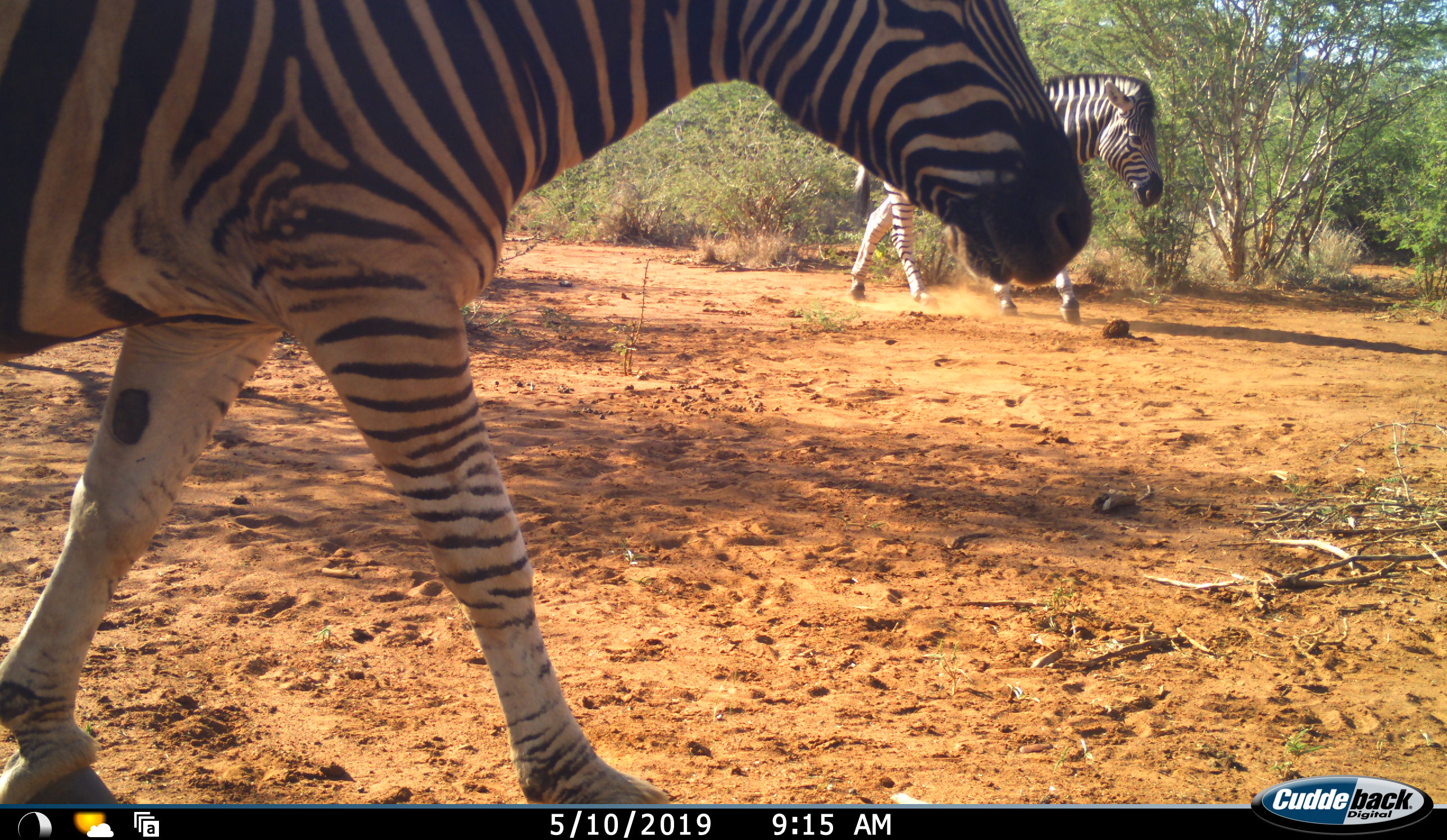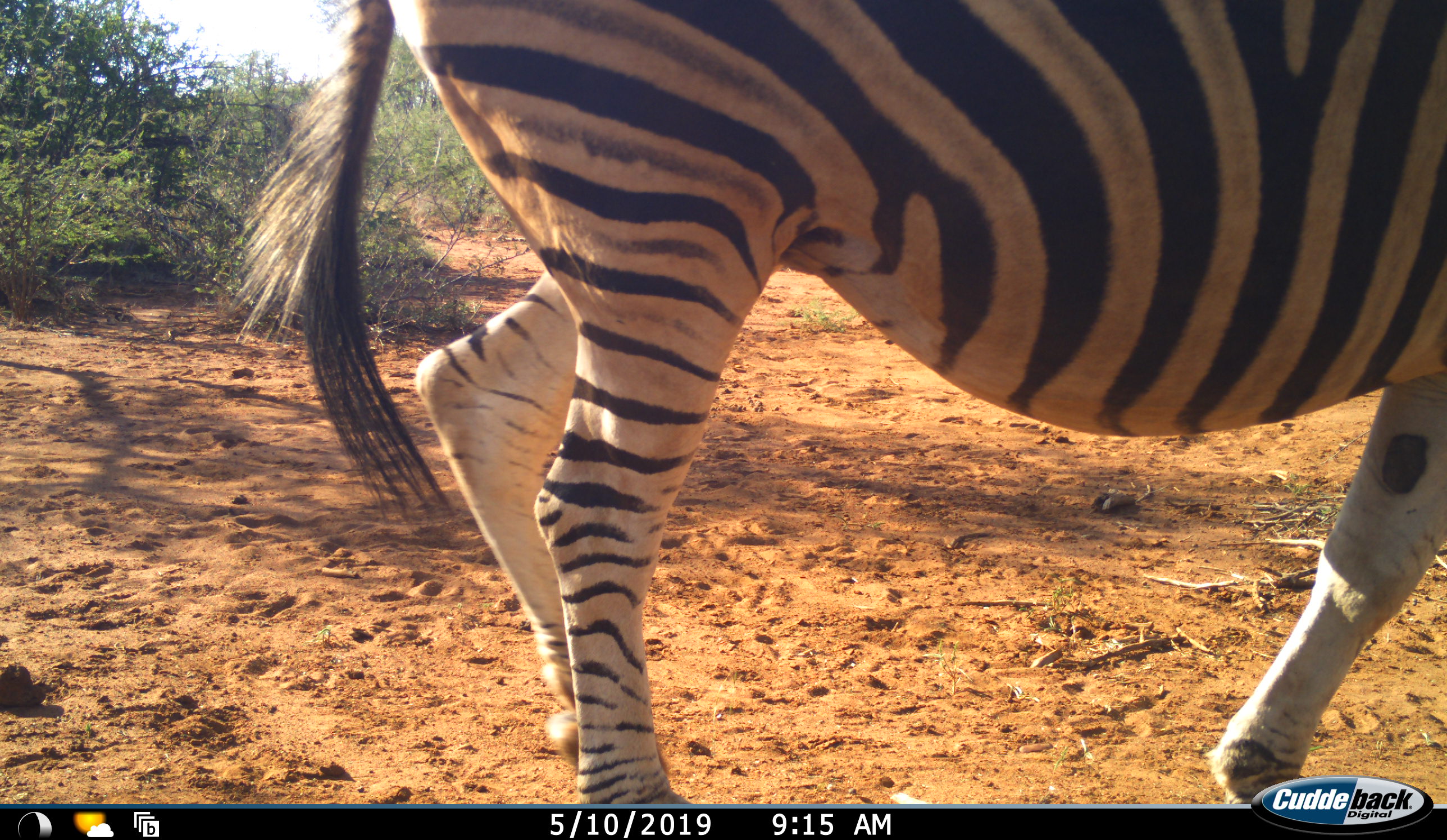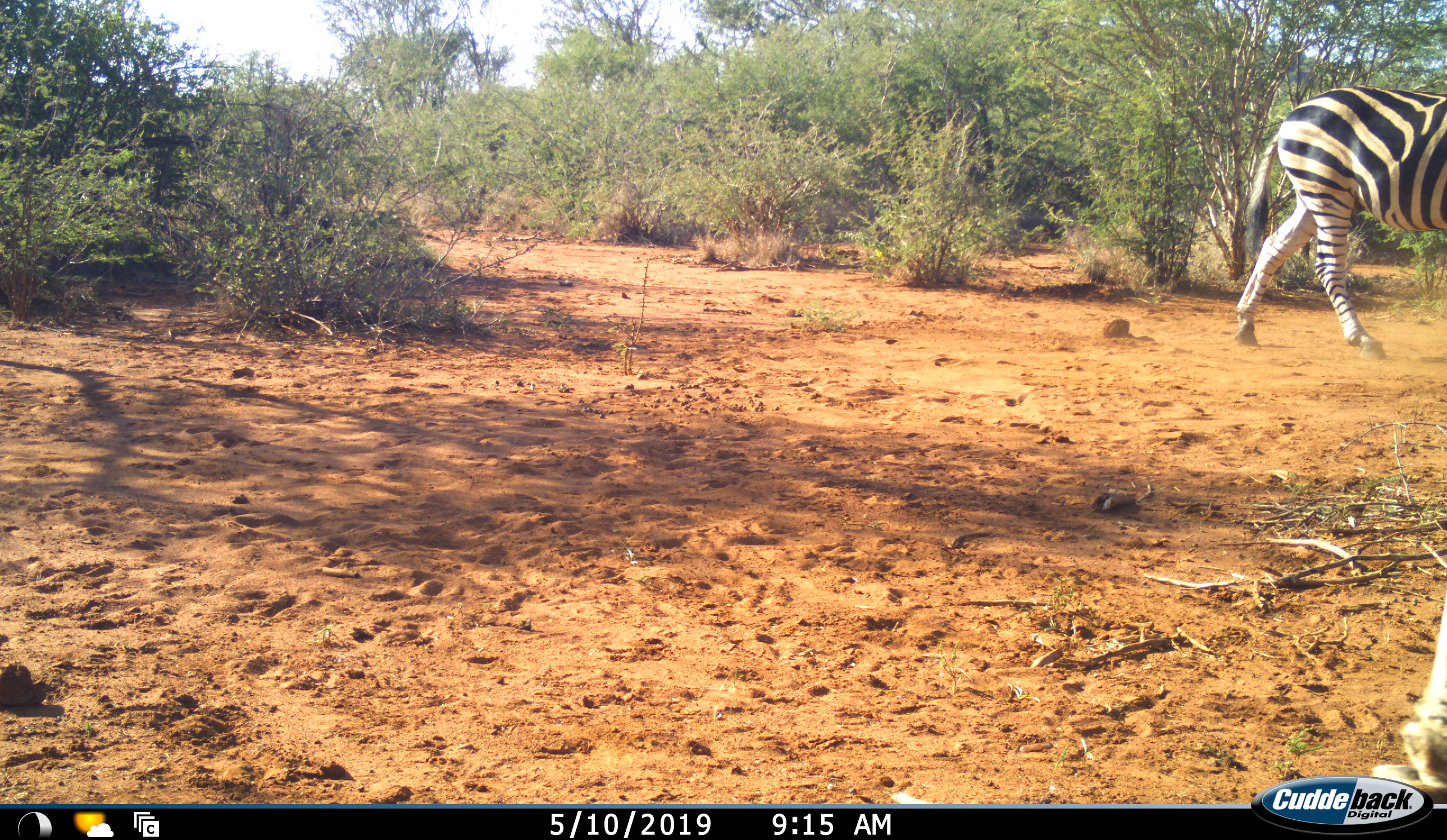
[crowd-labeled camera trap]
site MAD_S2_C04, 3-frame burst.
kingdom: Animalia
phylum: Chordata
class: Mammalia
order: Perissodactyla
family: Equidae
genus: Equus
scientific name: Equus quagga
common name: plains zebra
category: zebraplains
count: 2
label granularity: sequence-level